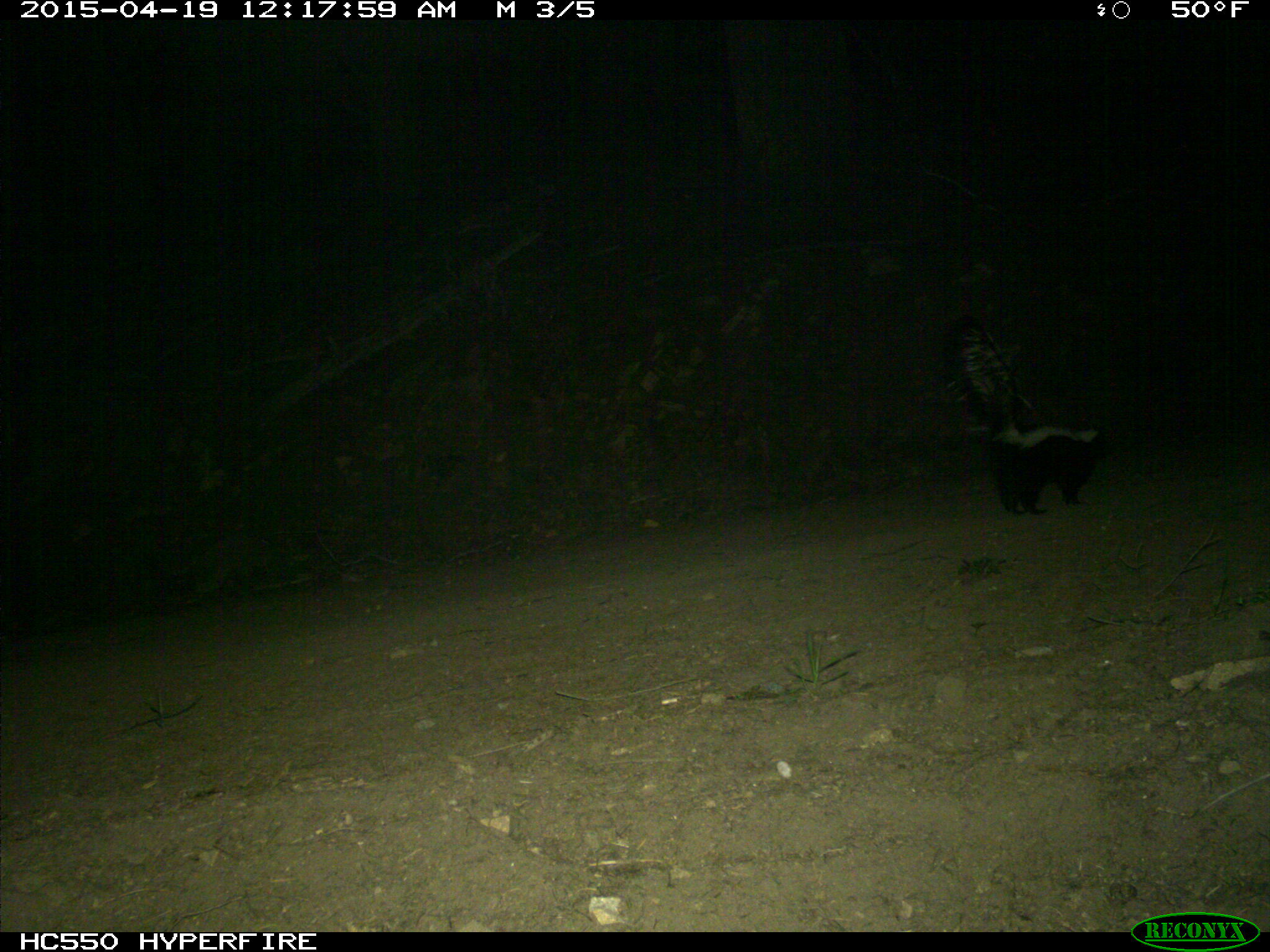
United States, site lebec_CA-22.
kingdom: Animalia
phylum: Chordata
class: Mammalia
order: Carnivora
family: Mephitidae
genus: Mephitis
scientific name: Mephitis mephitis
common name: striped skunk